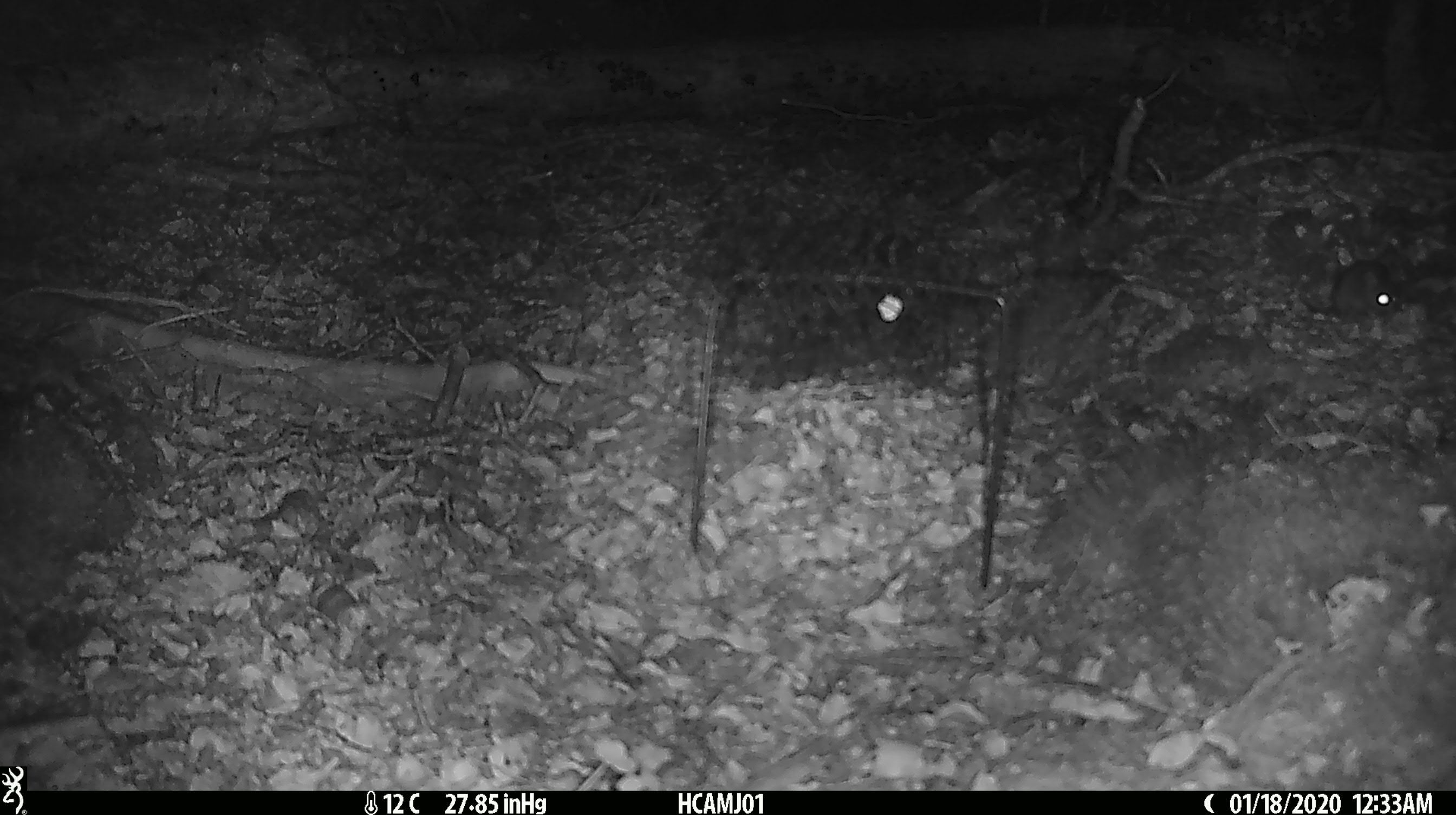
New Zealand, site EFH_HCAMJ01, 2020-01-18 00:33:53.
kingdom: Animalia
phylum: Chordata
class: Mammalia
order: Rodentia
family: Muridae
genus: Mus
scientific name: Mus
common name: mouse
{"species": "mouse (Mus)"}